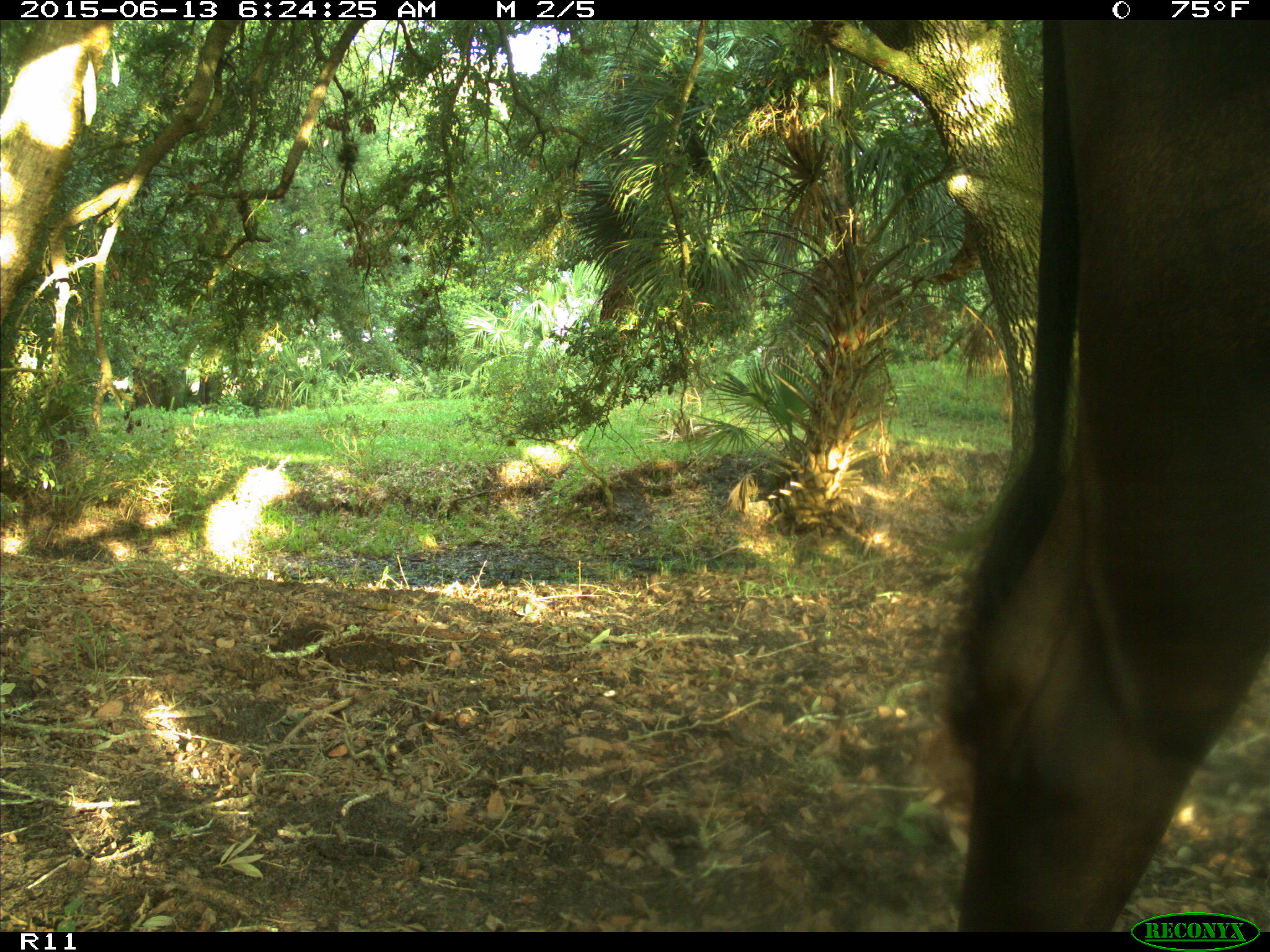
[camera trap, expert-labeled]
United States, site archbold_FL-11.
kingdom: Animalia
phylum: Chordata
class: Mammalia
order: Artiodactyla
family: Bovidae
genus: Bos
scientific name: Bos taurus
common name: domestic cow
Bos taurus (domestic cow).